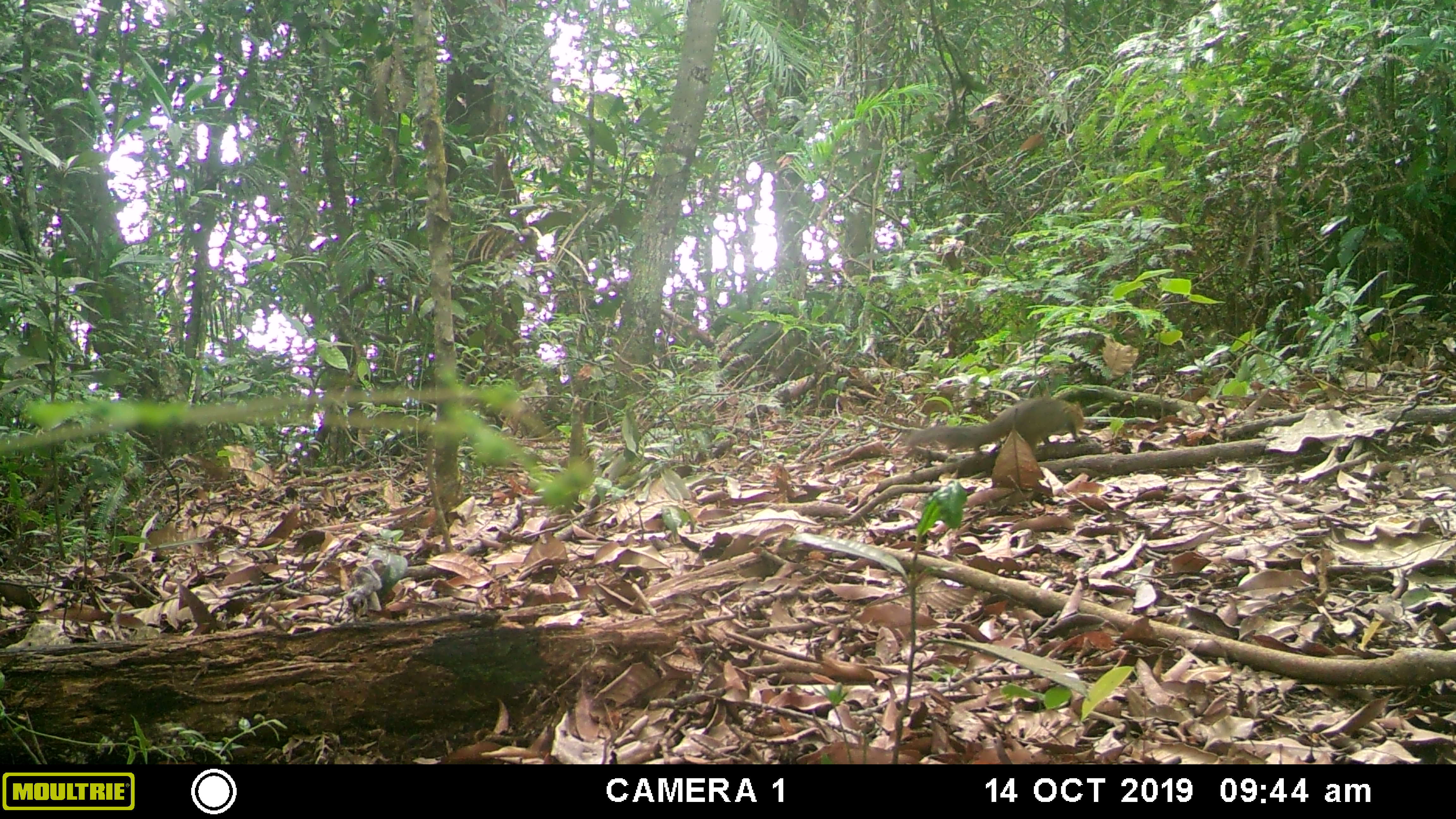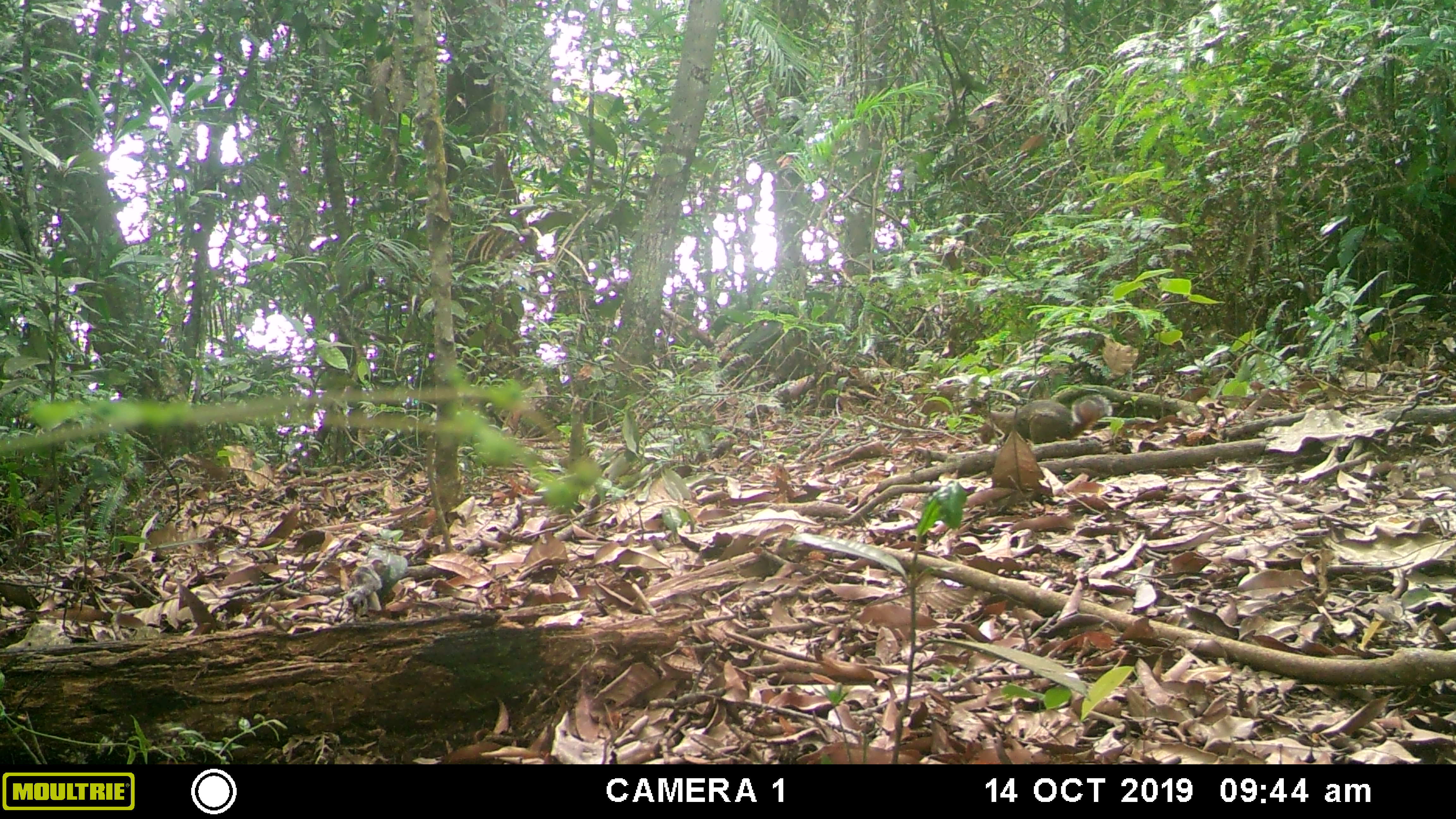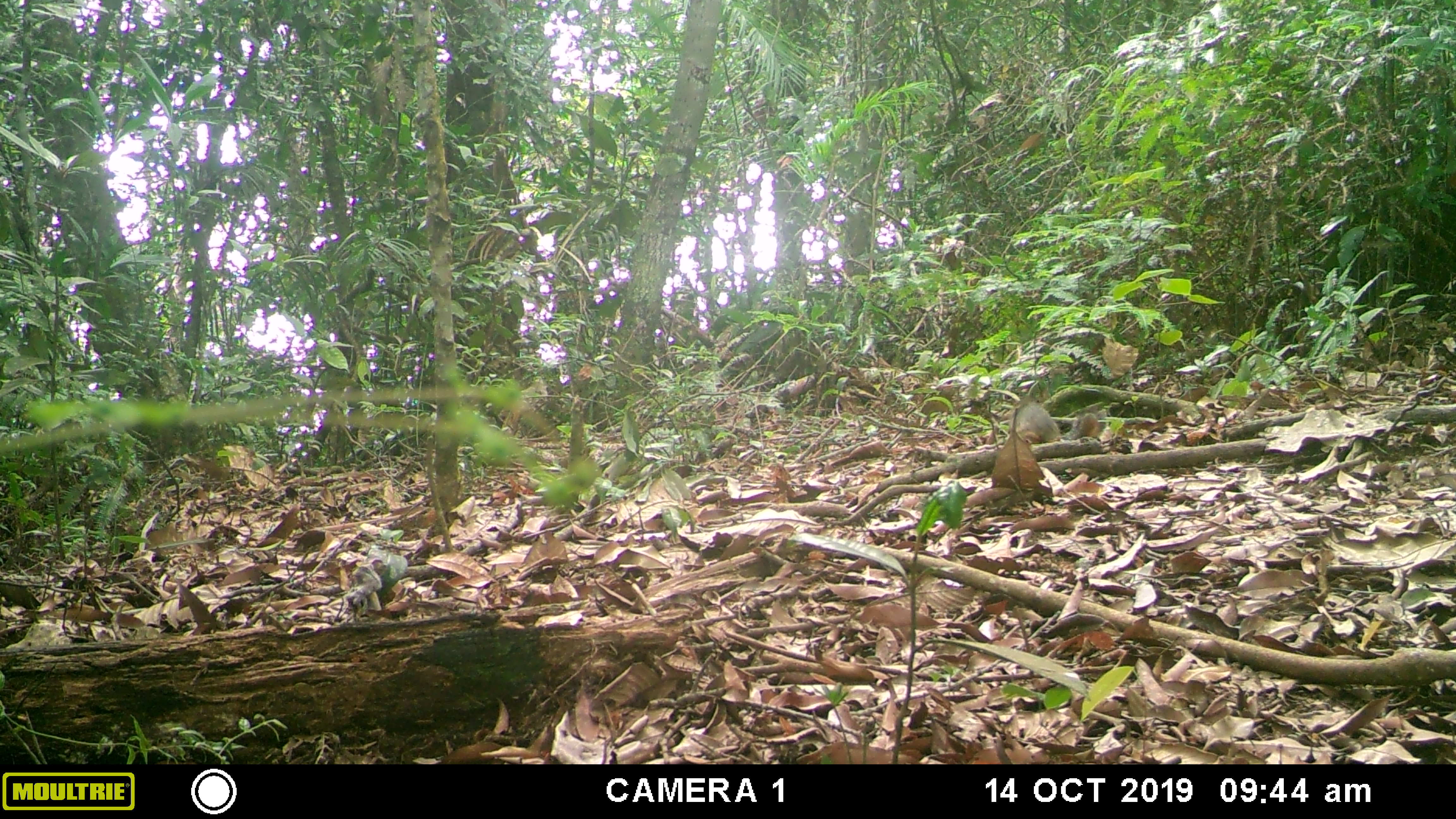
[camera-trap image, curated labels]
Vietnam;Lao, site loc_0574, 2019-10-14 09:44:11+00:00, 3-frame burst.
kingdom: Animalia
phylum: Chordata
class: Mammalia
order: Rodentia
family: Sciuridae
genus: Dremomys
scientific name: Dremomys rufigenis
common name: red-cheeked squirrel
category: red cheeked squirrel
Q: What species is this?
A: Red cheeked squirrel (red-cheeked squirrel) (Dremomys rufigenis).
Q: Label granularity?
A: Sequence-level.